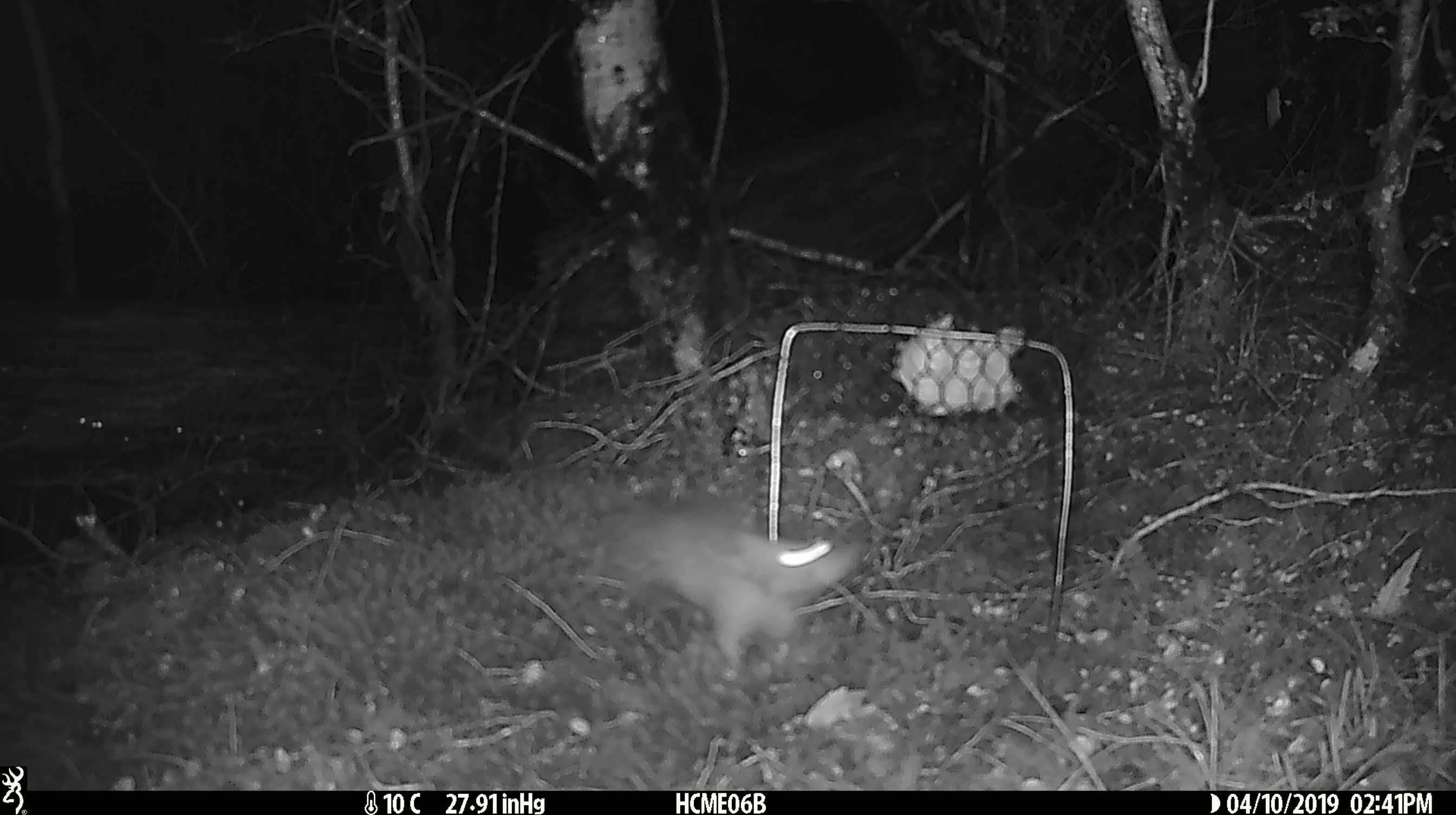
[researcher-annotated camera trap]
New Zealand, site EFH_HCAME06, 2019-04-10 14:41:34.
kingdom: Animalia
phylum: Chordata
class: Mammalia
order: Rodentia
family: Muridae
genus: Rattus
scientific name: Rattus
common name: rat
Rat (Rattus).